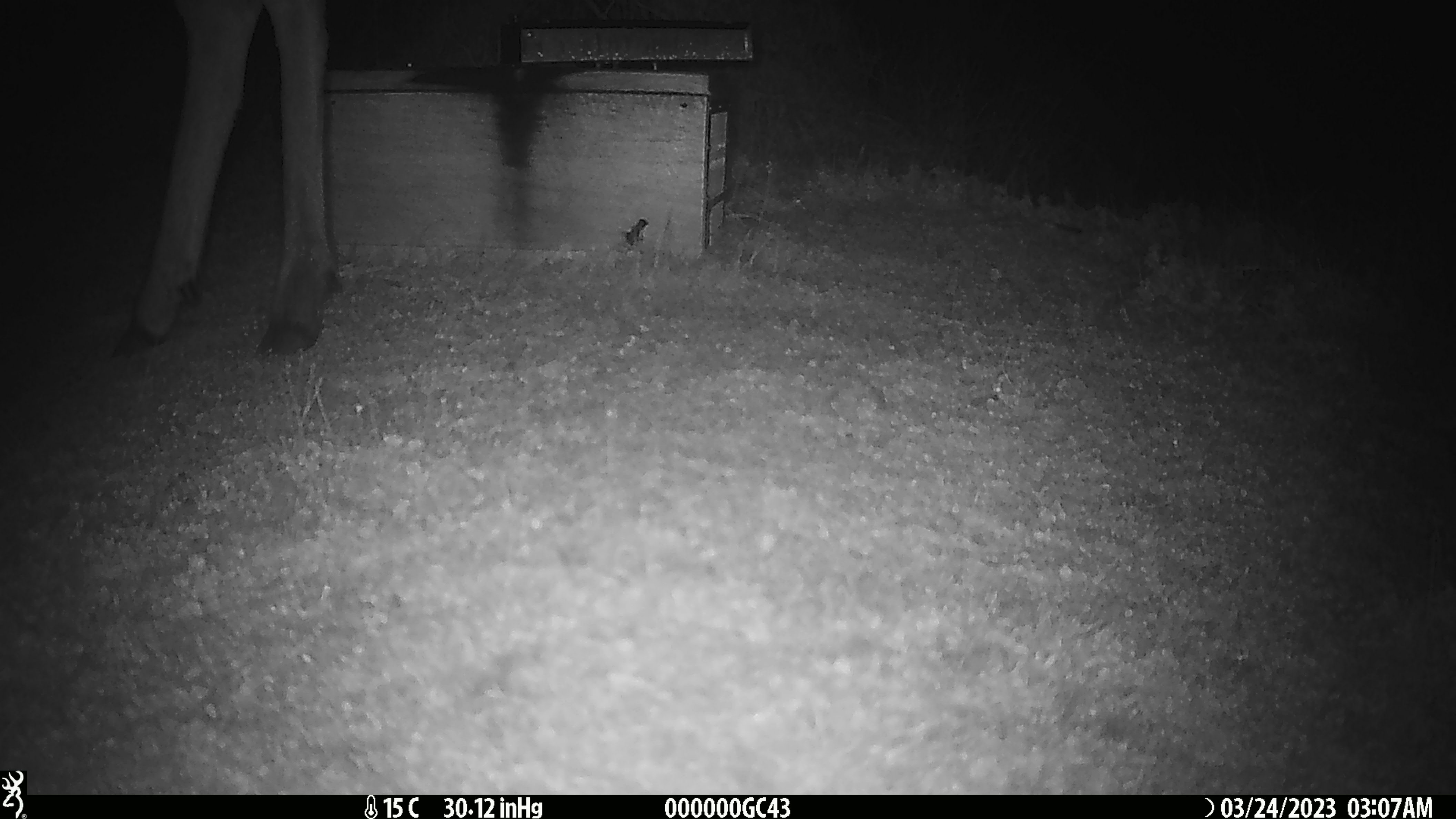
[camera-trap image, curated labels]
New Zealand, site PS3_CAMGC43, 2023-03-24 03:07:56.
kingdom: Animalia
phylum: Chordata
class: Mammalia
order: Artiodactyla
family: Cervidae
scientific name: Cervidae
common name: deer